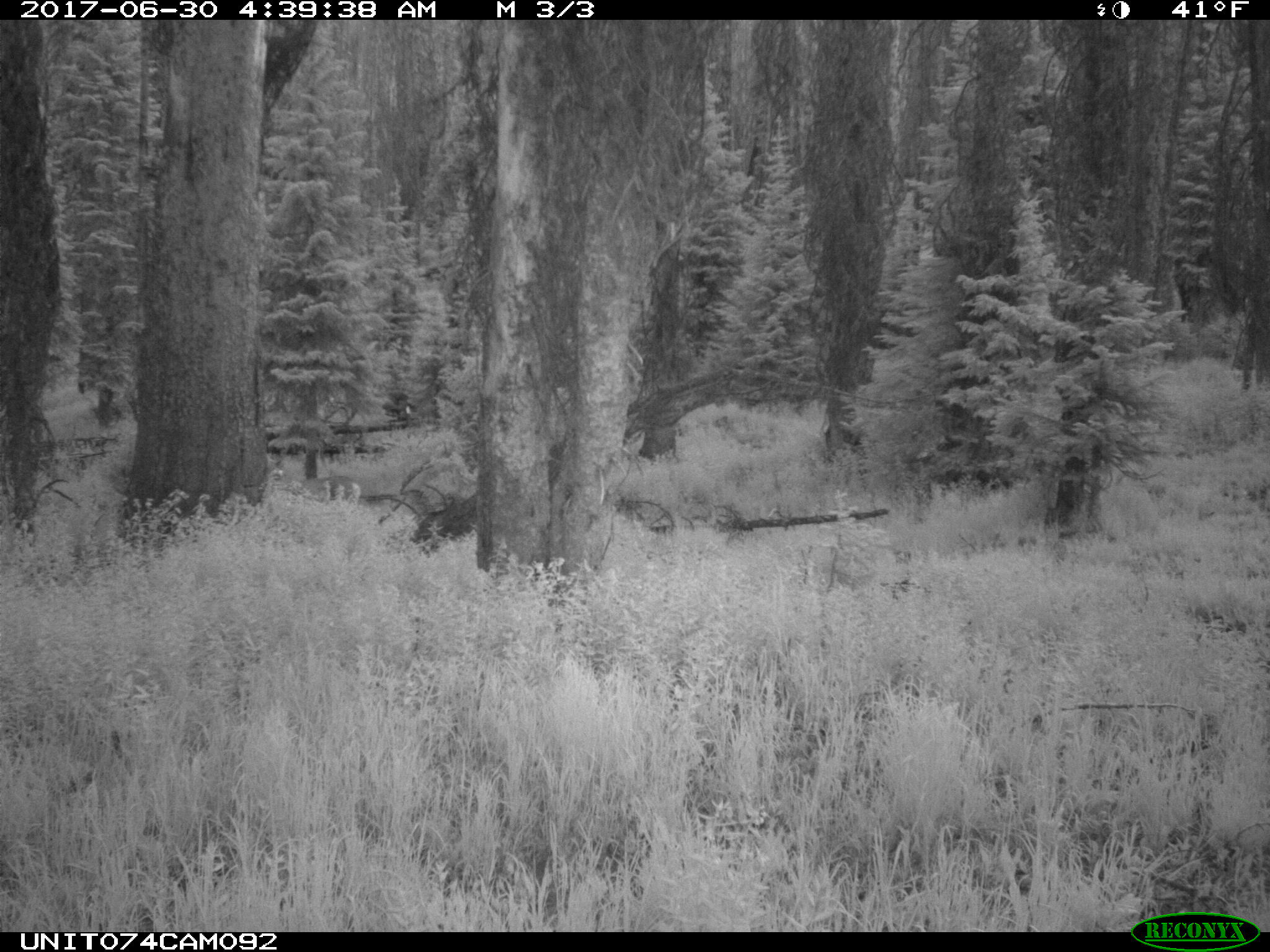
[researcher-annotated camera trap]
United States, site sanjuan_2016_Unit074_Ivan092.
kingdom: Animalia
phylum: Chordata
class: Mammalia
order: Artiodactyla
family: Cervidae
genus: Odocoileus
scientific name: Odocoileus hemionus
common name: mule deer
Odocoileus hemionus (mule deer).